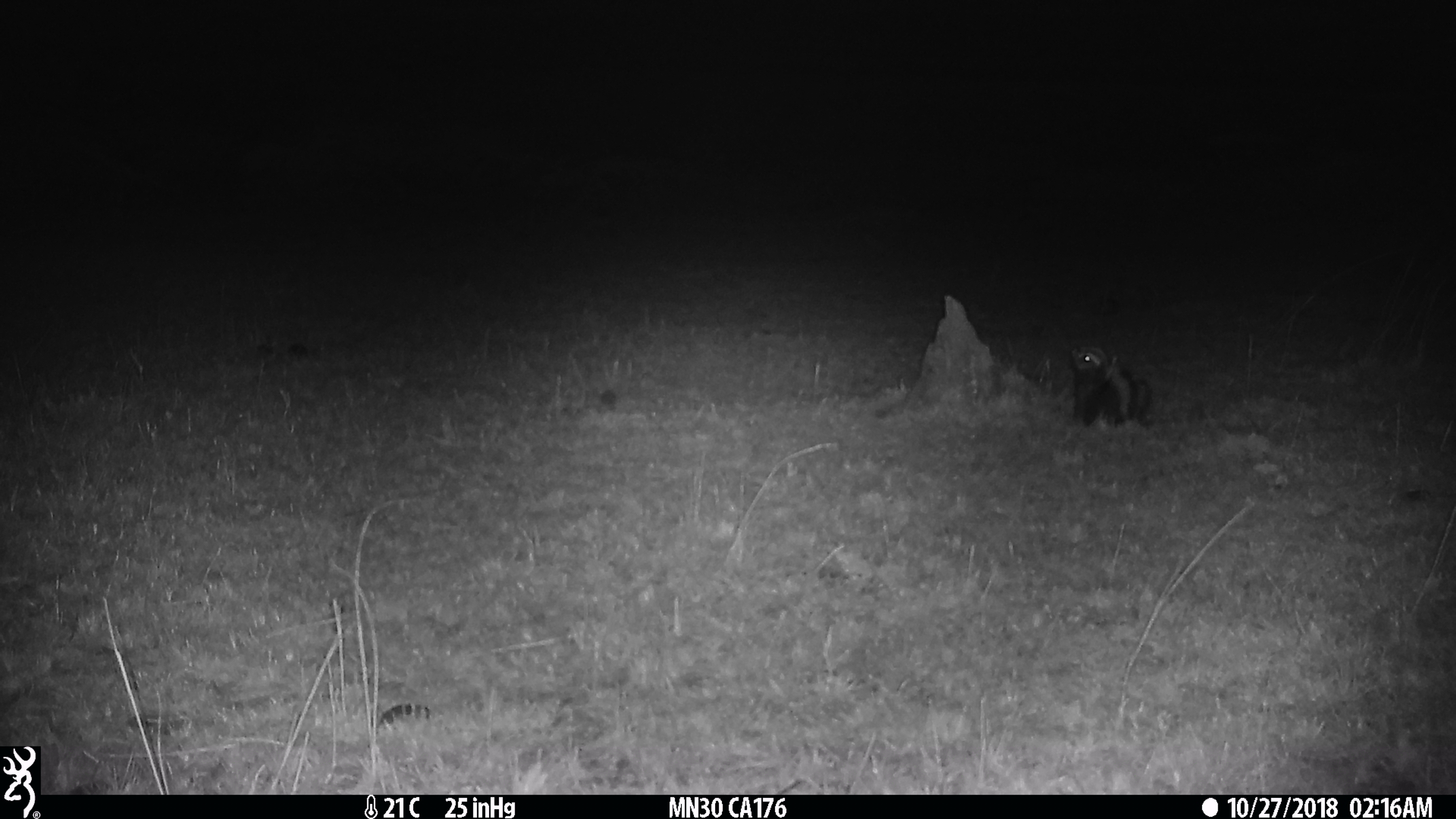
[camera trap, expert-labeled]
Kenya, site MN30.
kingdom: Animalia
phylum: Chordata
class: Mammalia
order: Carnivora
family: Mustelidae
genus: Ictonyx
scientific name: Ictonyx striatus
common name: zorilla